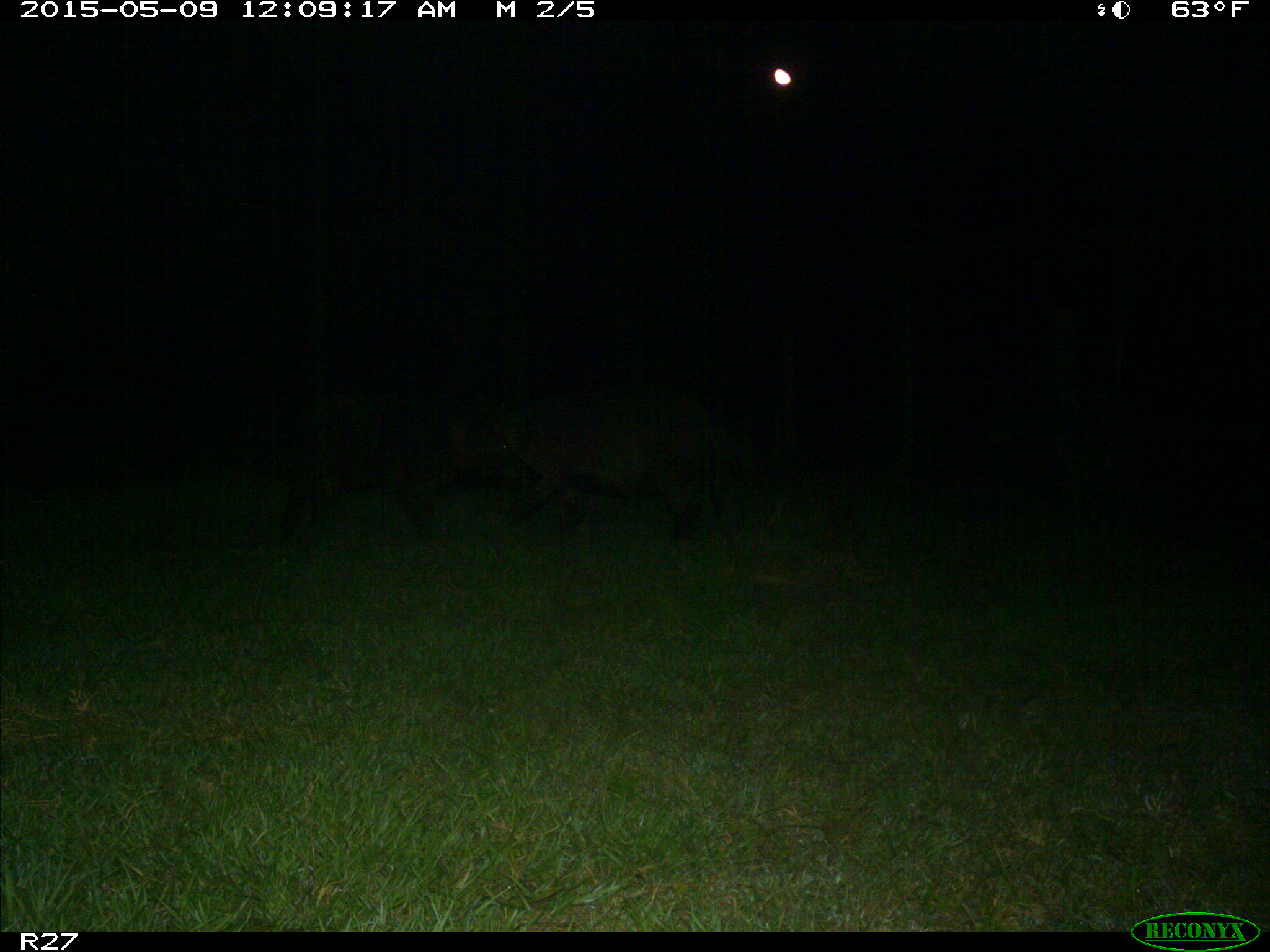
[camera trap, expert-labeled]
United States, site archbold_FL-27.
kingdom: Animalia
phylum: Chordata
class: Mammalia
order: Artiodactyla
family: Suidae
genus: Sus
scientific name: Sus scrofa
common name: wild boar